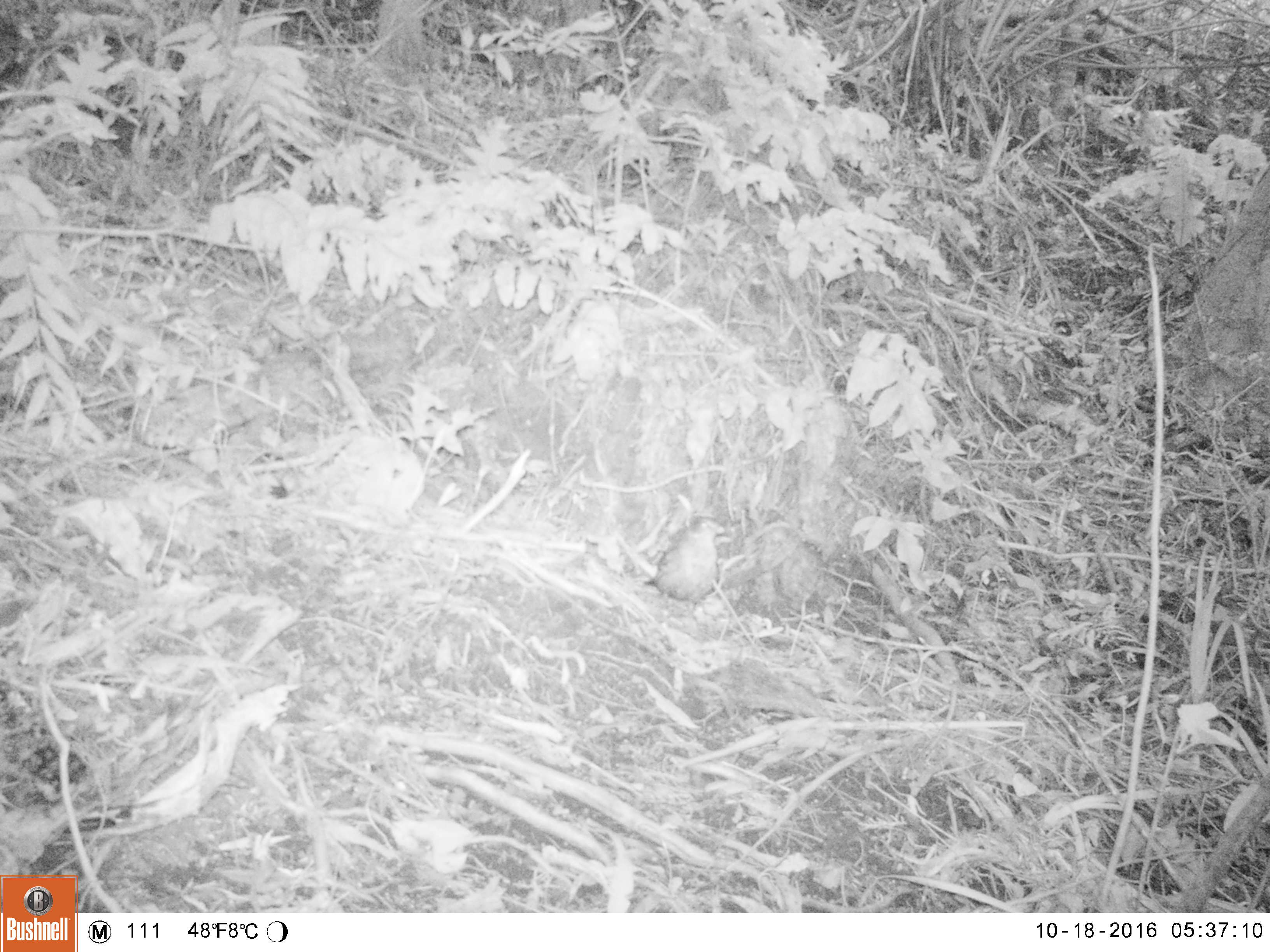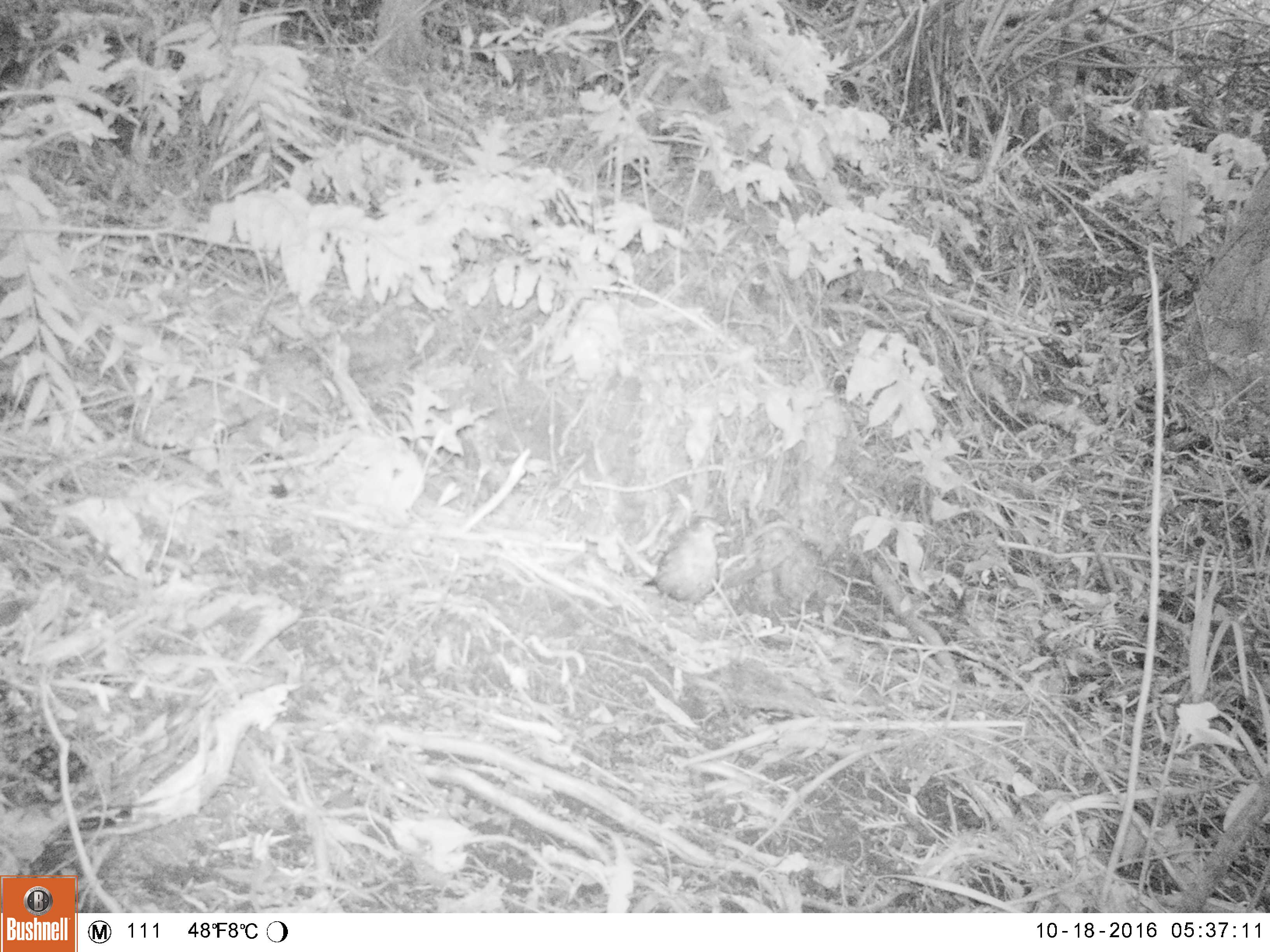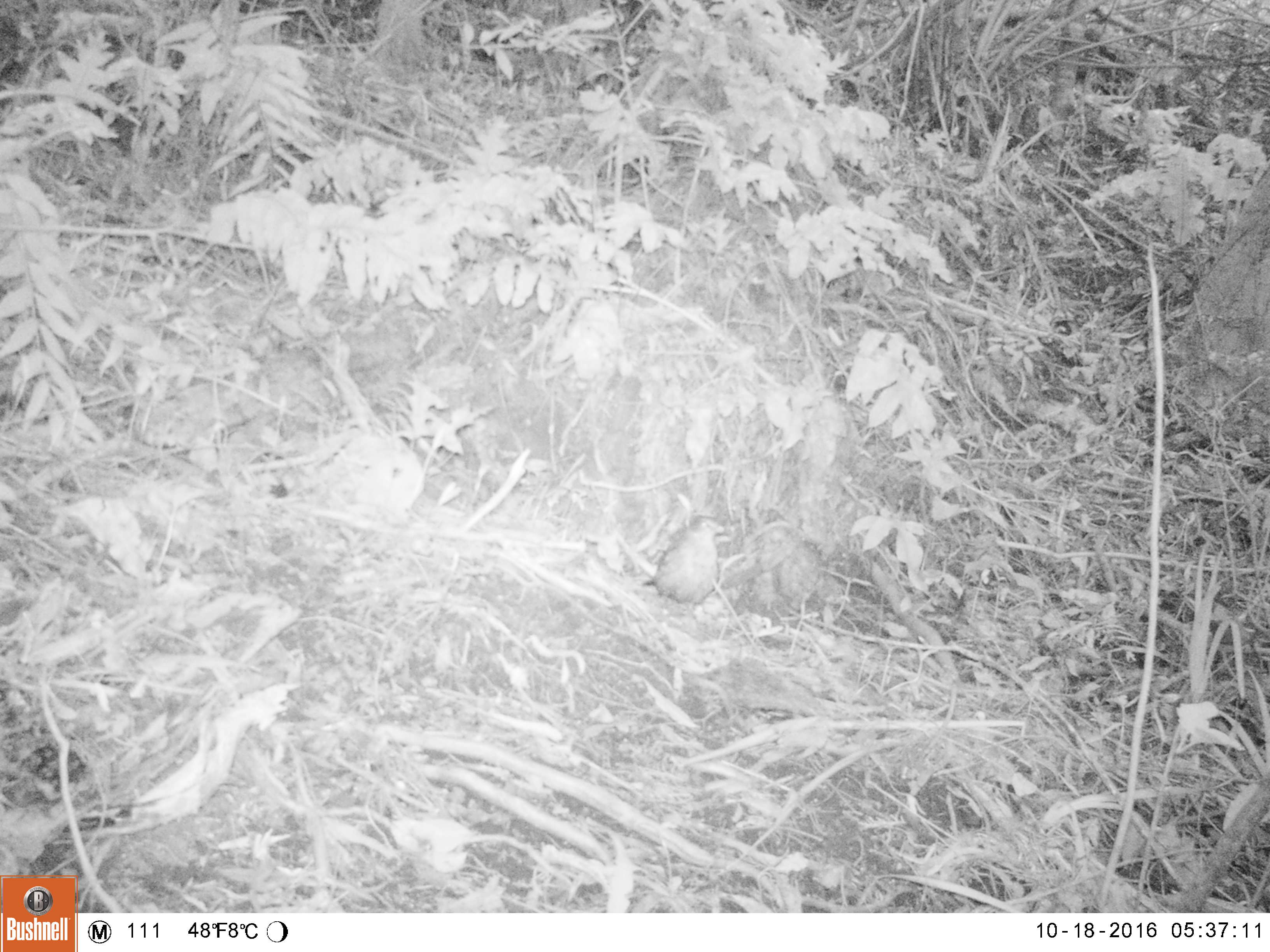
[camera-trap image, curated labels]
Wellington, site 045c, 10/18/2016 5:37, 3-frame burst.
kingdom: Animalia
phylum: Chordata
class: Aves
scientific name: Aves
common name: bird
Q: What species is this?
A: Bird (Aves).